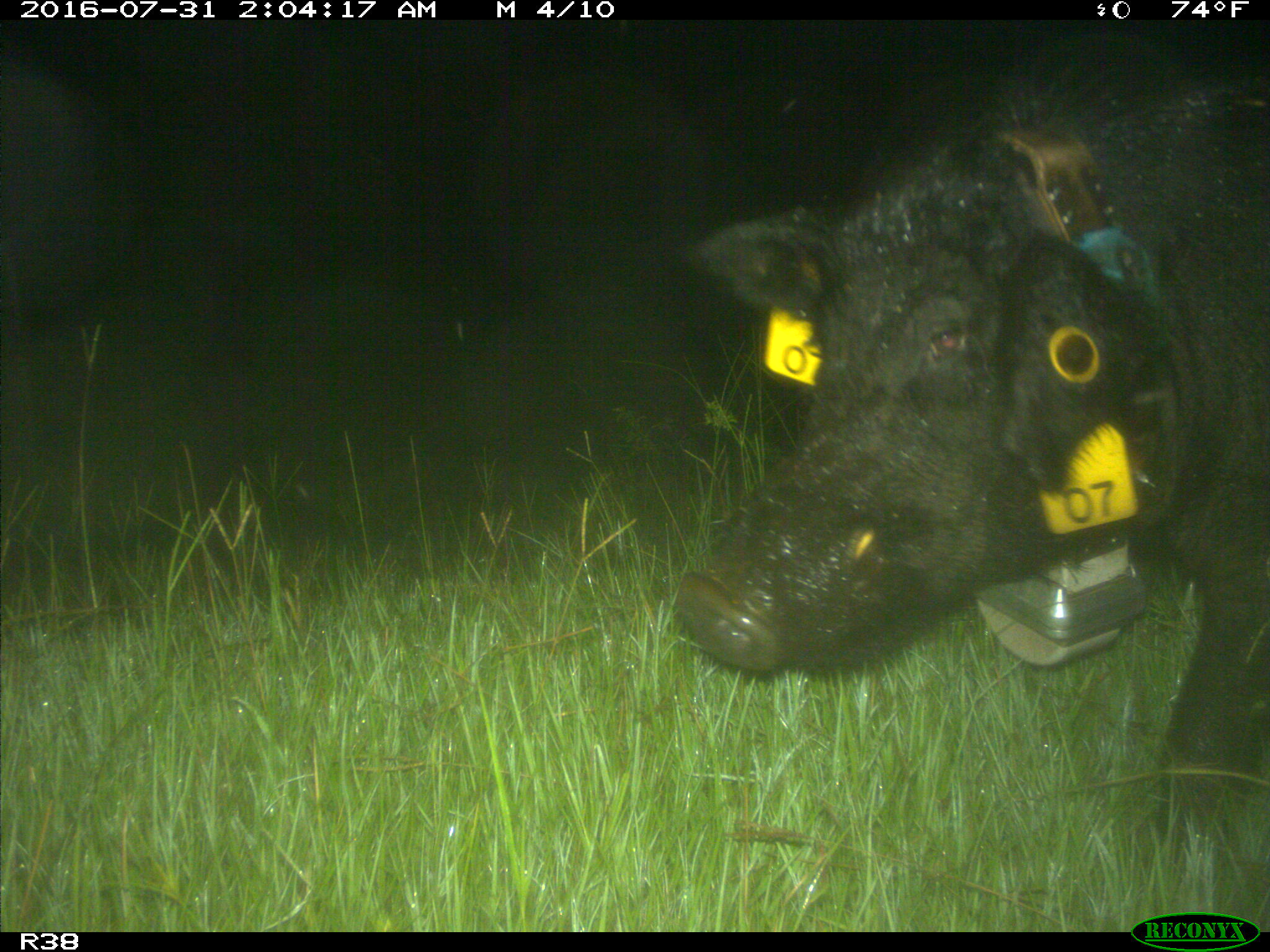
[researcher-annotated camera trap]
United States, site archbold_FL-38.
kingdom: Animalia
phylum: Chordata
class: Mammalia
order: Artiodactyla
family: Suidae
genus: Sus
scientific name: Sus scrofa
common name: wild boar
Sus scrofa (wild boar).